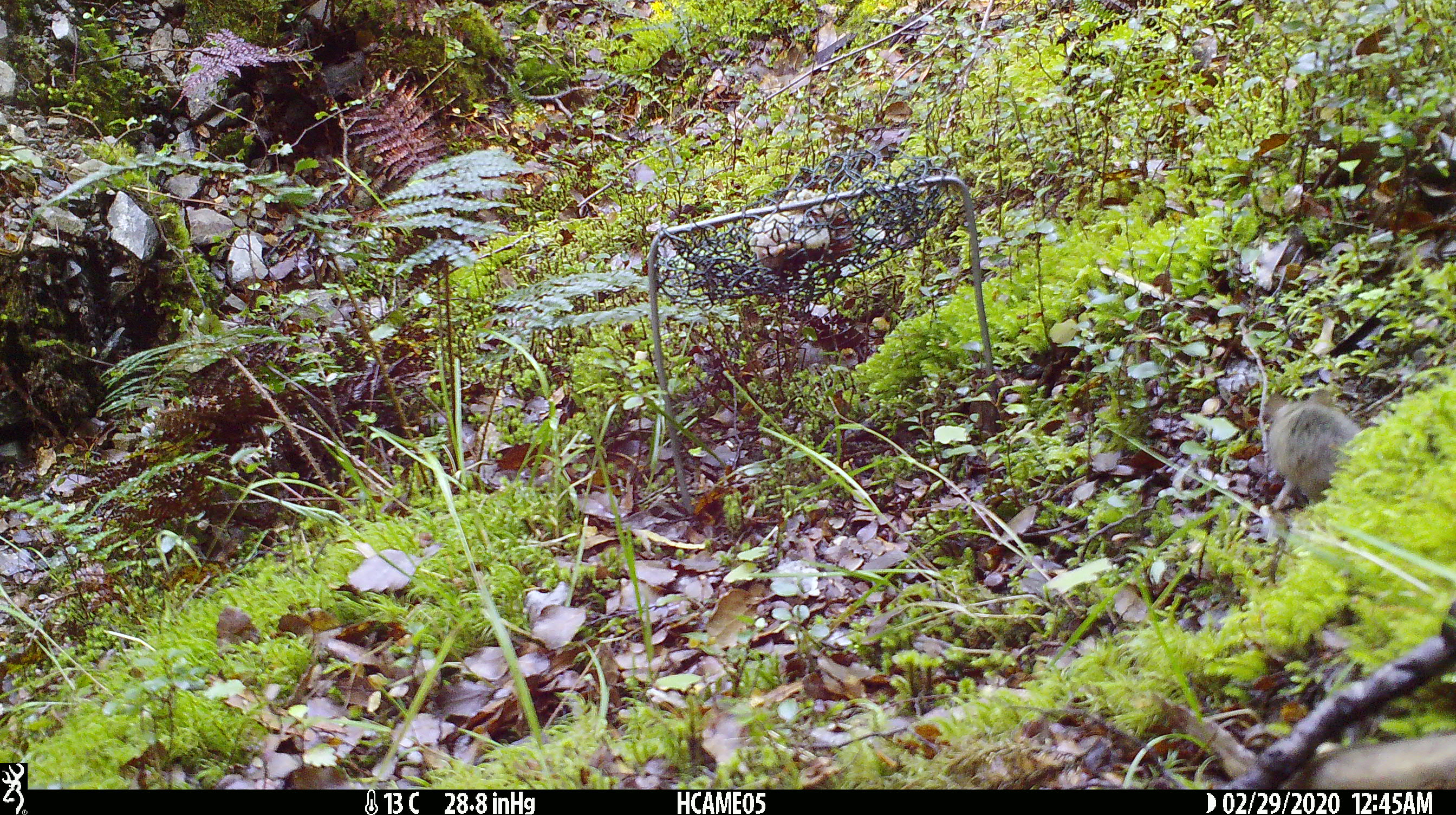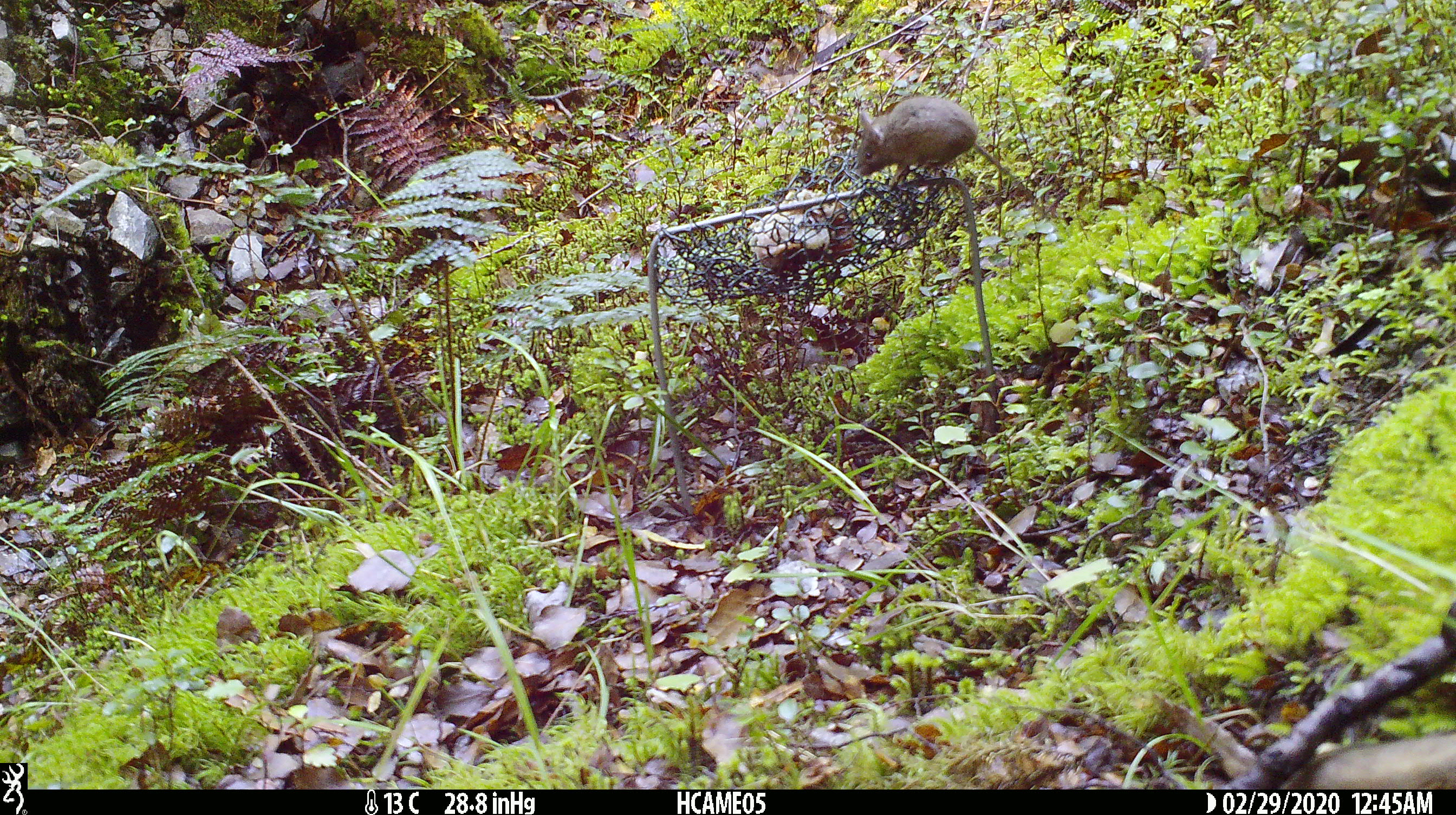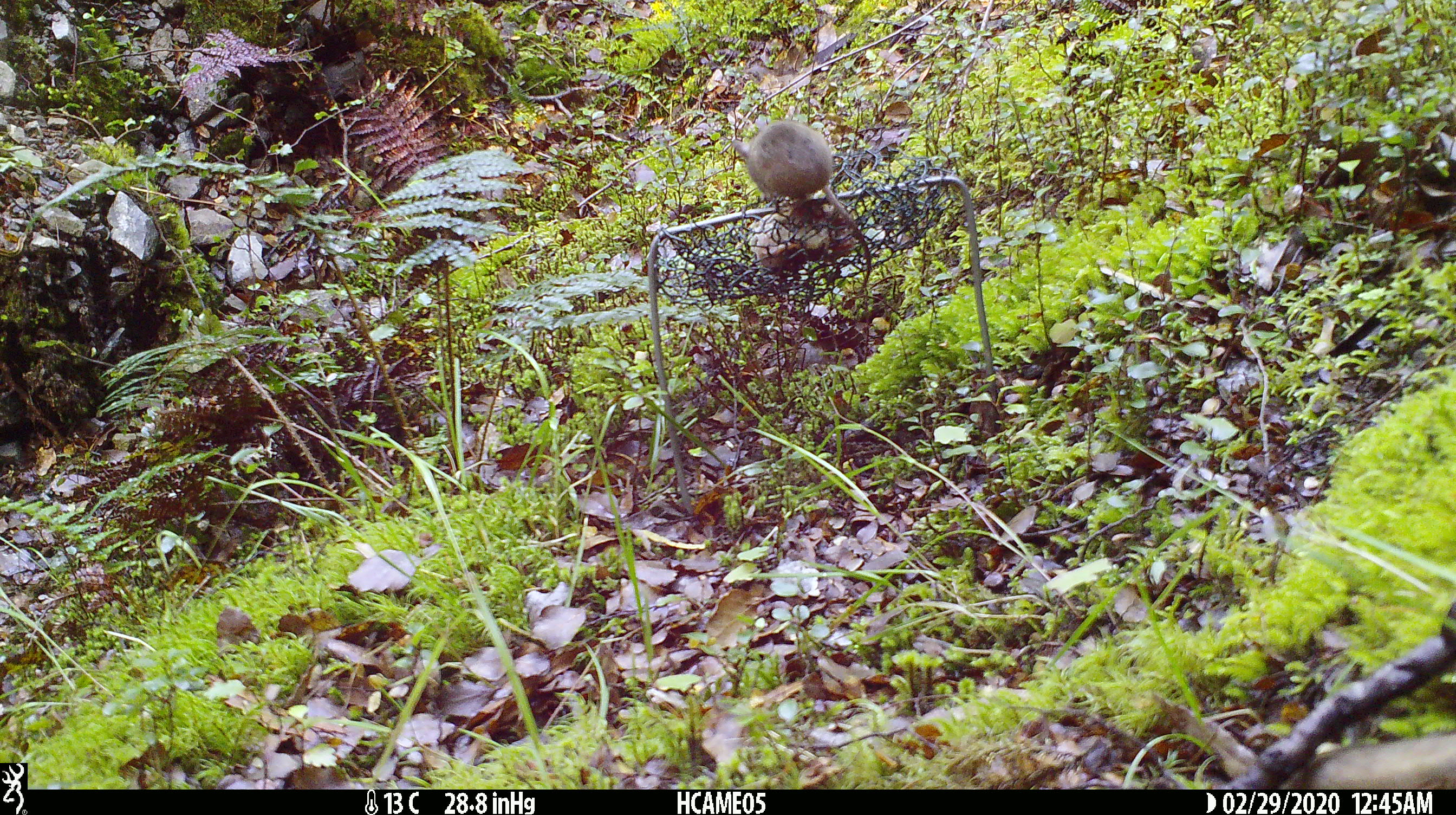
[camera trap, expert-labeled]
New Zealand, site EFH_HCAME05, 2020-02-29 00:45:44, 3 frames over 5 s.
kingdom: Animalia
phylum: Chordata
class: Mammalia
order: Rodentia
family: Muridae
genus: Mus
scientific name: Mus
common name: mouse